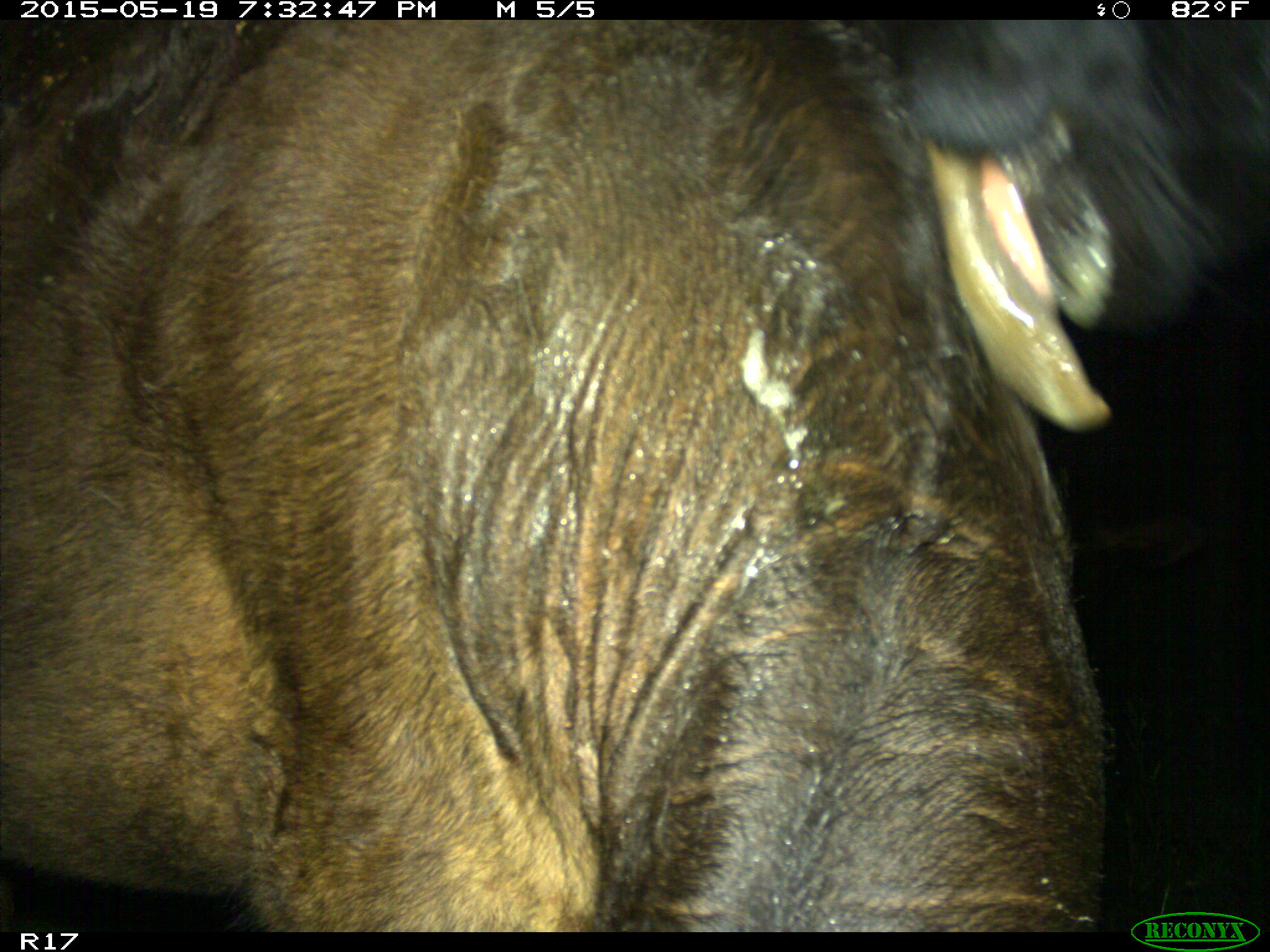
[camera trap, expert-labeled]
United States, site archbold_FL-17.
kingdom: Animalia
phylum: Chordata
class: Mammalia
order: Artiodactyla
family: Bovidae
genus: Bos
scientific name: Bos taurus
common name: domestic cow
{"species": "Bos taurus (domestic cow)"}